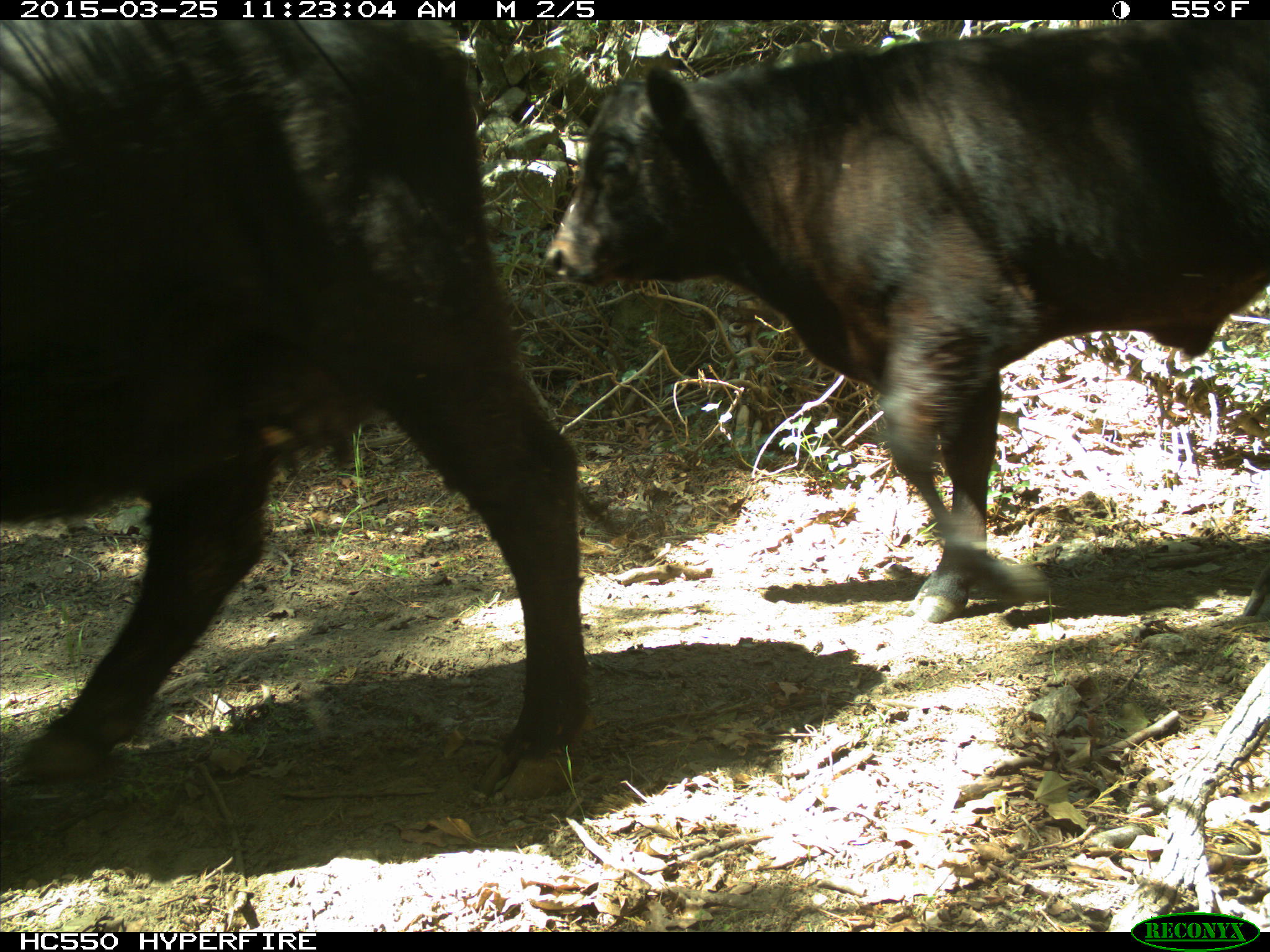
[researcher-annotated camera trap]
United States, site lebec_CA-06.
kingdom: Animalia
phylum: Chordata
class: Mammalia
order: Artiodactyla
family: Bovidae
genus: Bos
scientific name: Bos taurus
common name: domestic cow